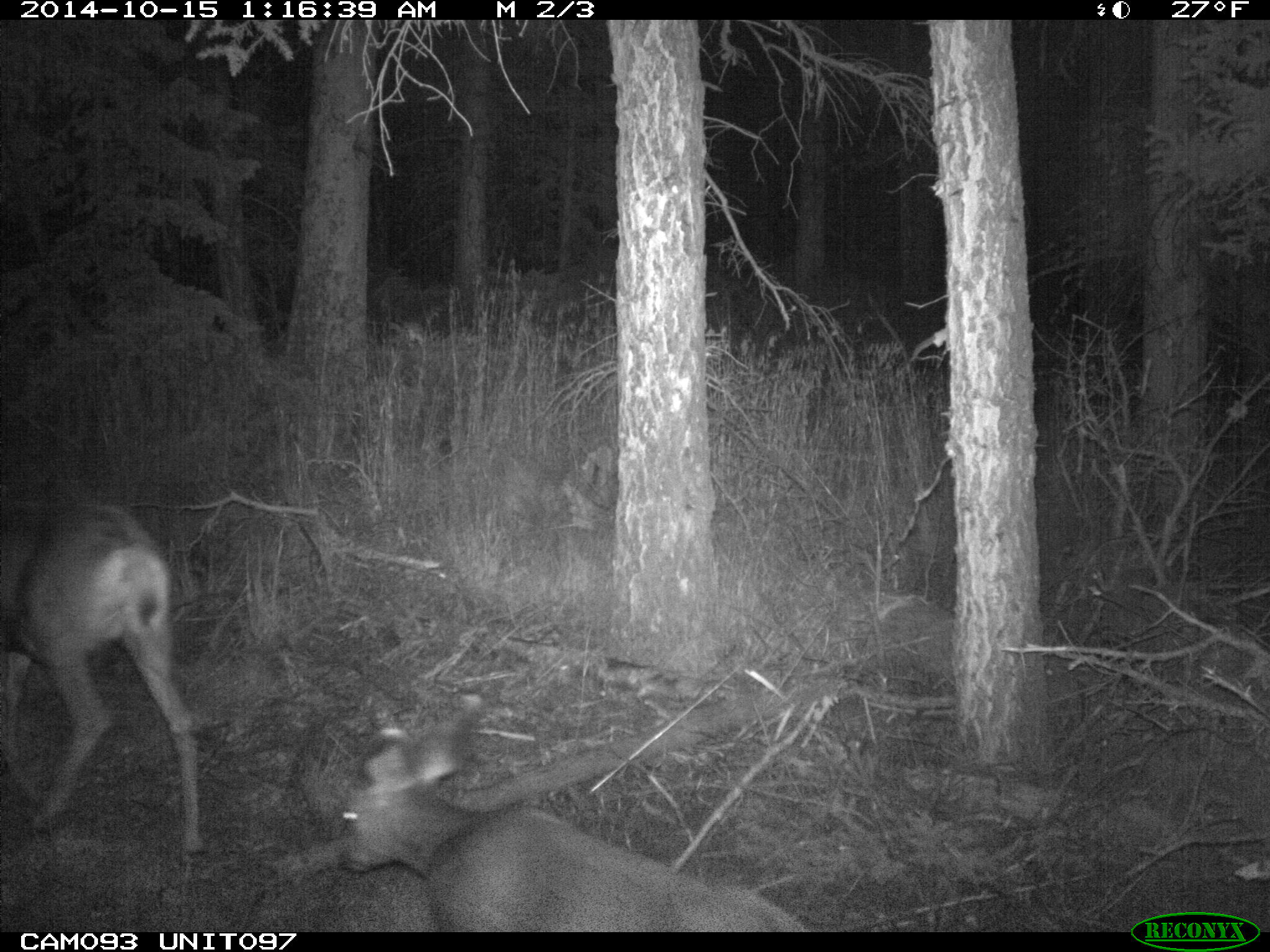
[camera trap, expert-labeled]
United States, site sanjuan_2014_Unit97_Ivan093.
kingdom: Animalia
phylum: Chordata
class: Mammalia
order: Artiodactyla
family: Cervidae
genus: Odocoileus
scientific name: Odocoileus hemionus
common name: mule deer